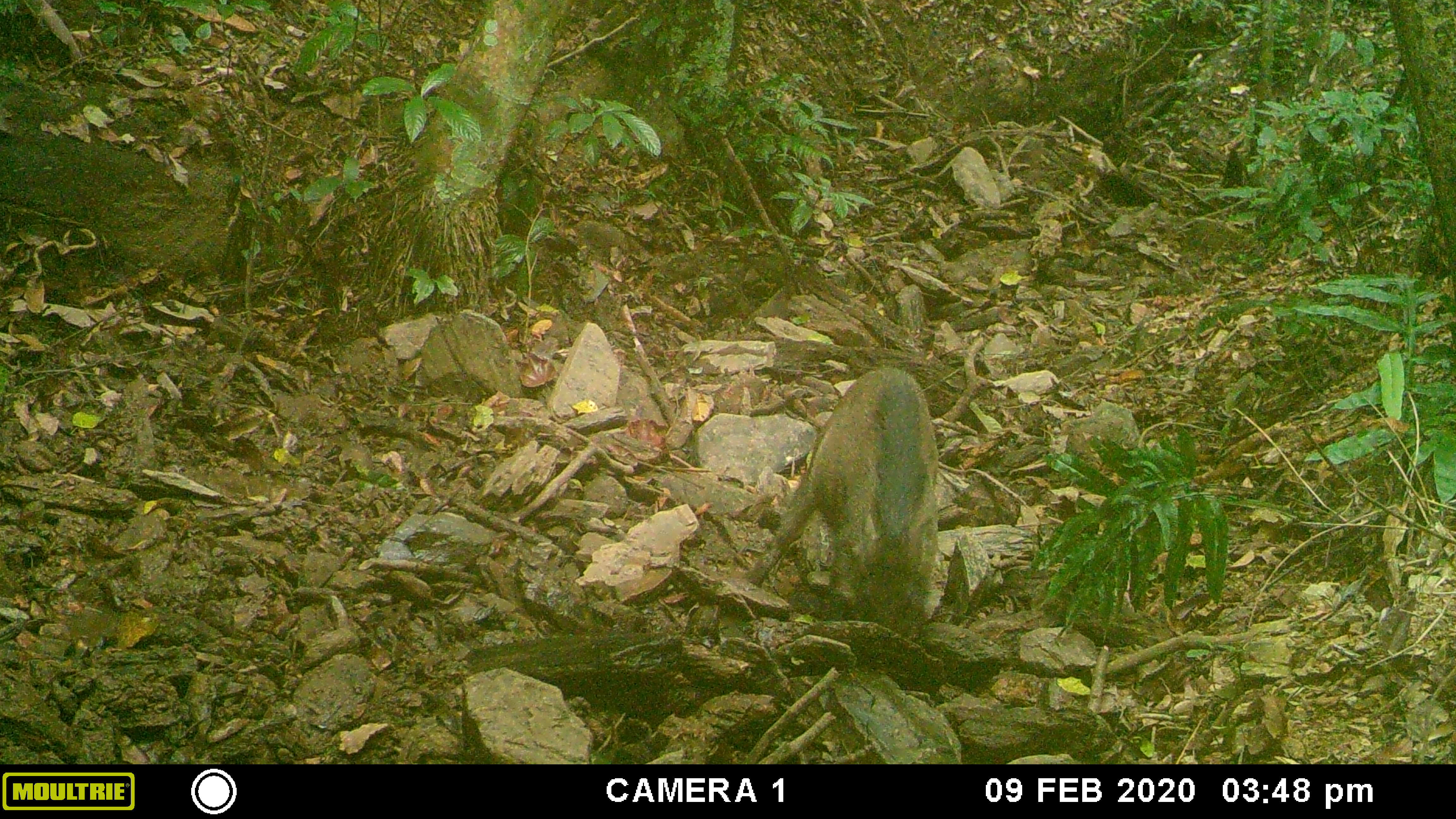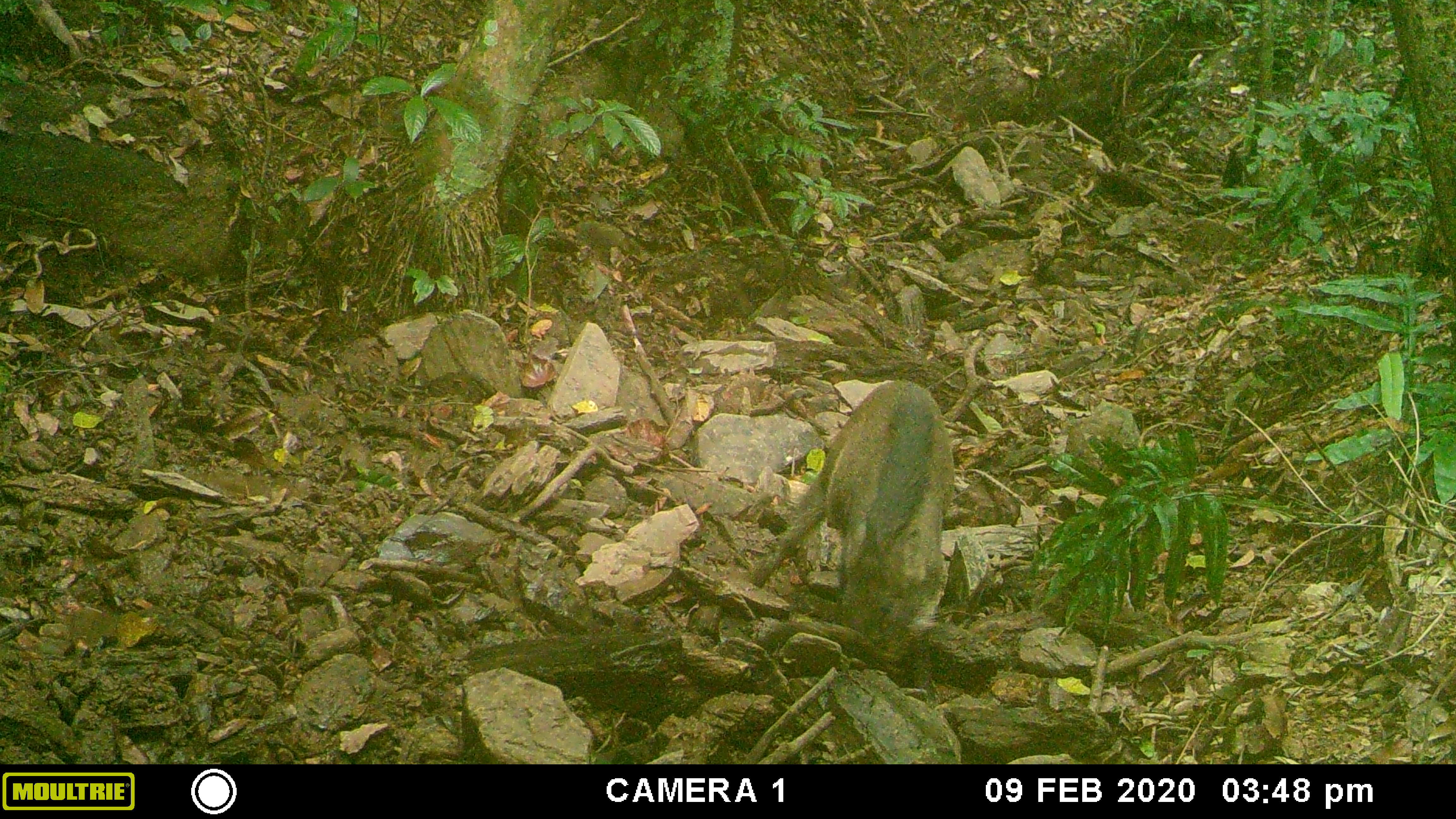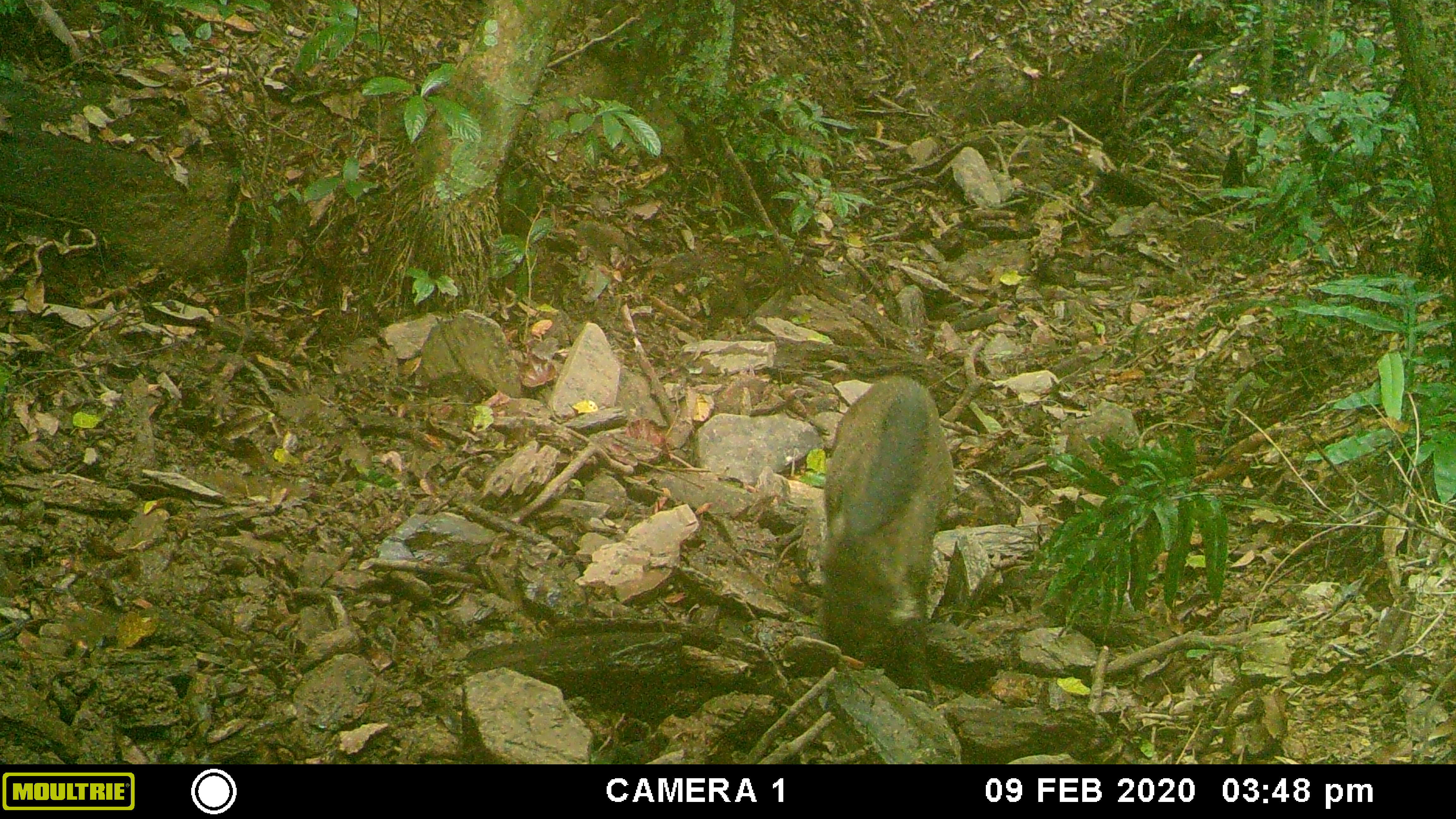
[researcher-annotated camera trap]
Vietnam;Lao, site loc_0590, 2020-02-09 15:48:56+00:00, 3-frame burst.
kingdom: Animalia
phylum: Chordata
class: Mammalia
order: Artiodactyla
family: Suidae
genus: Sus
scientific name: Sus scrofa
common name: eurasian wild pig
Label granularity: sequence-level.